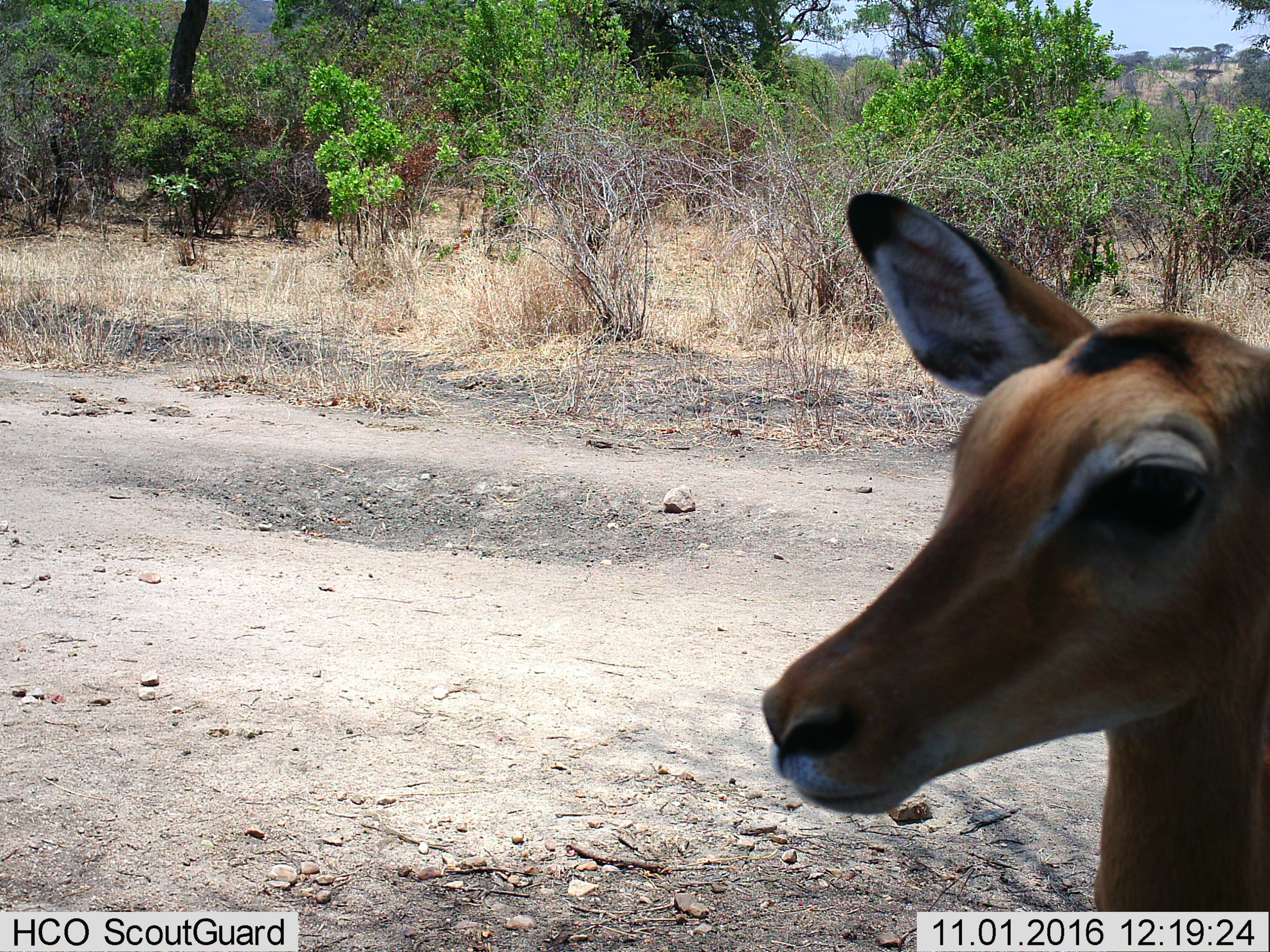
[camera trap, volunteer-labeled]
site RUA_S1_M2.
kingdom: Animalia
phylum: Chordata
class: Mammalia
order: Artiodactyla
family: Bovidae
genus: Aepyceros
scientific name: Aepyceros melampus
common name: impala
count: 1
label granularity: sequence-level